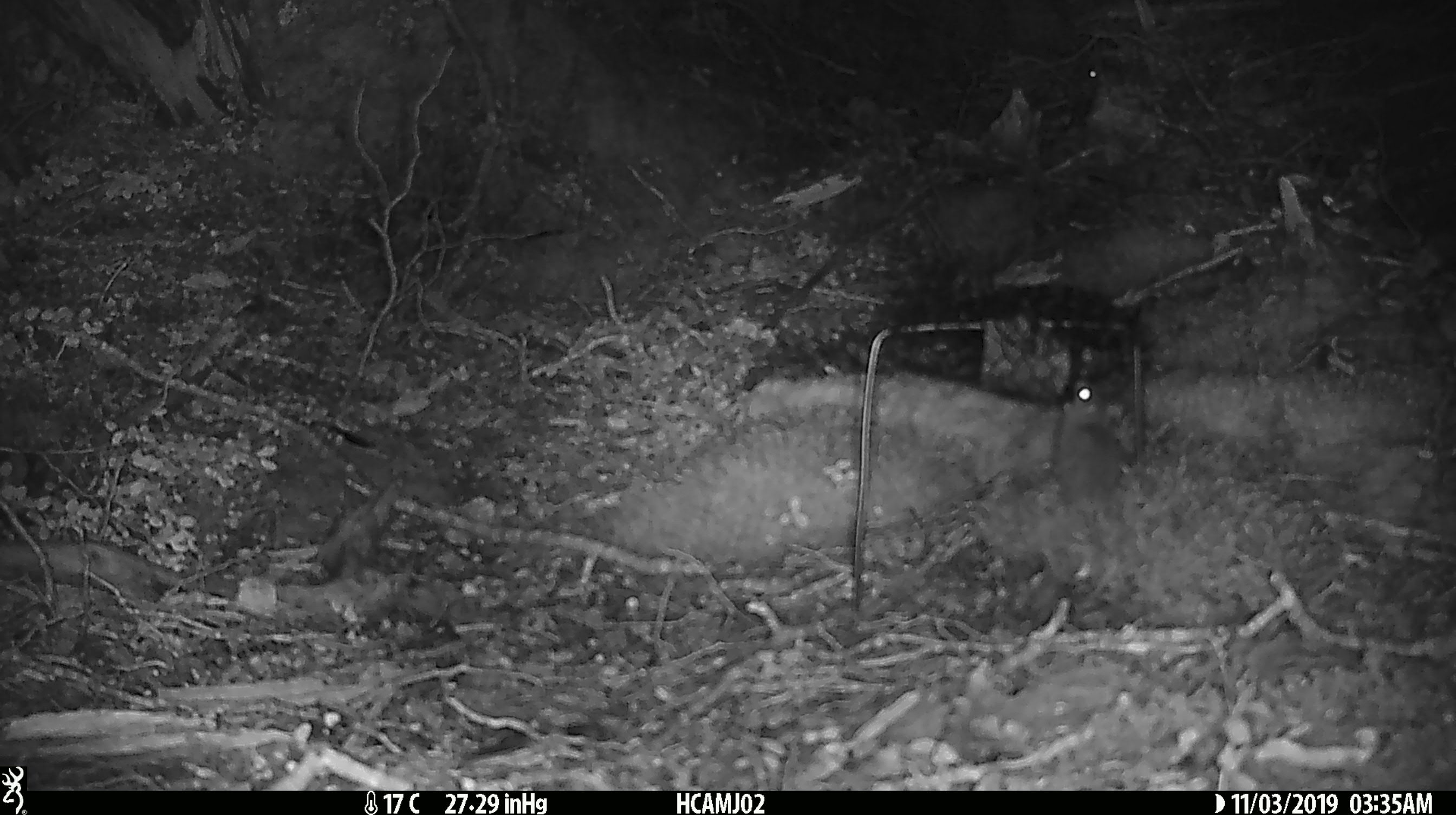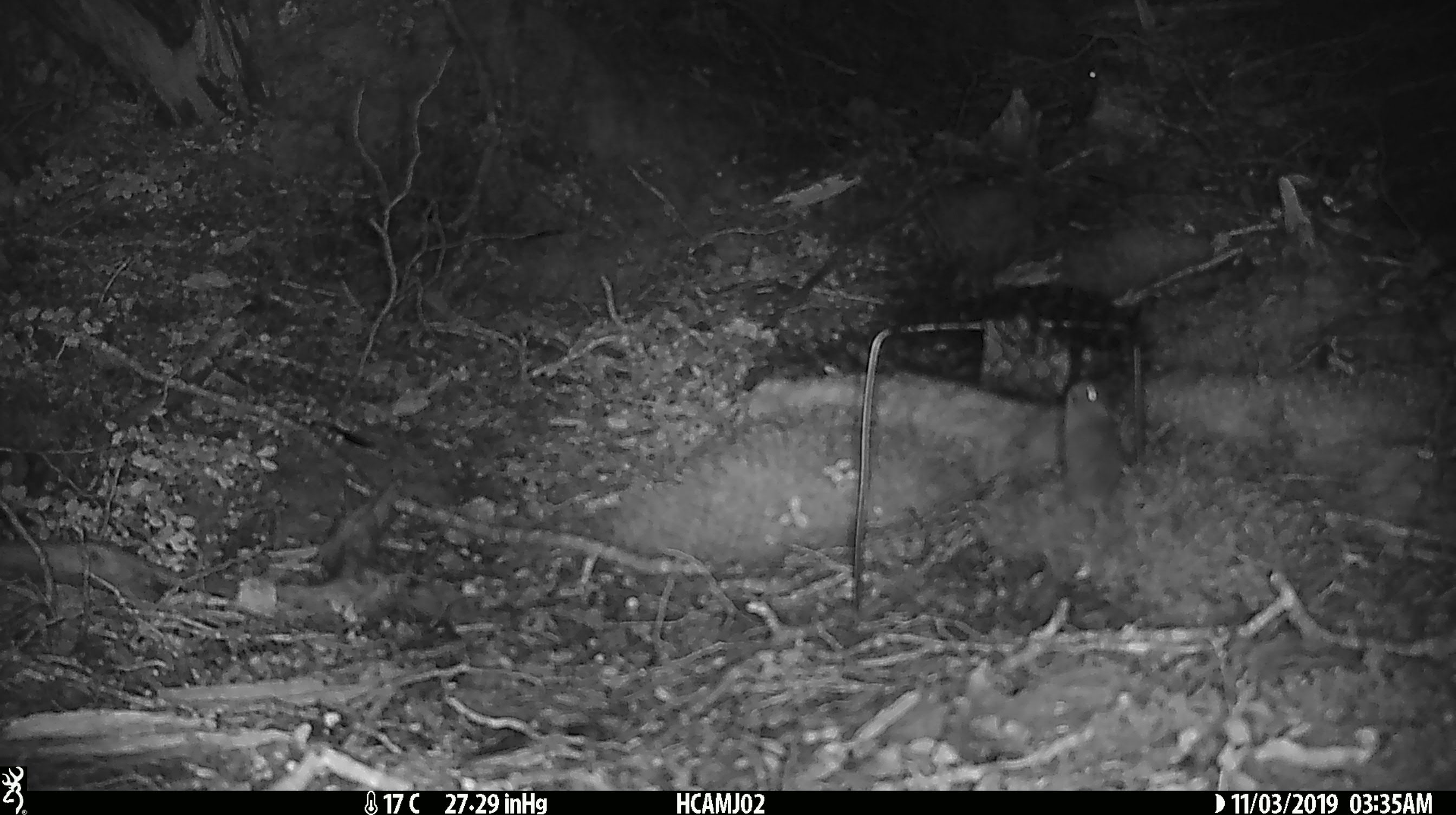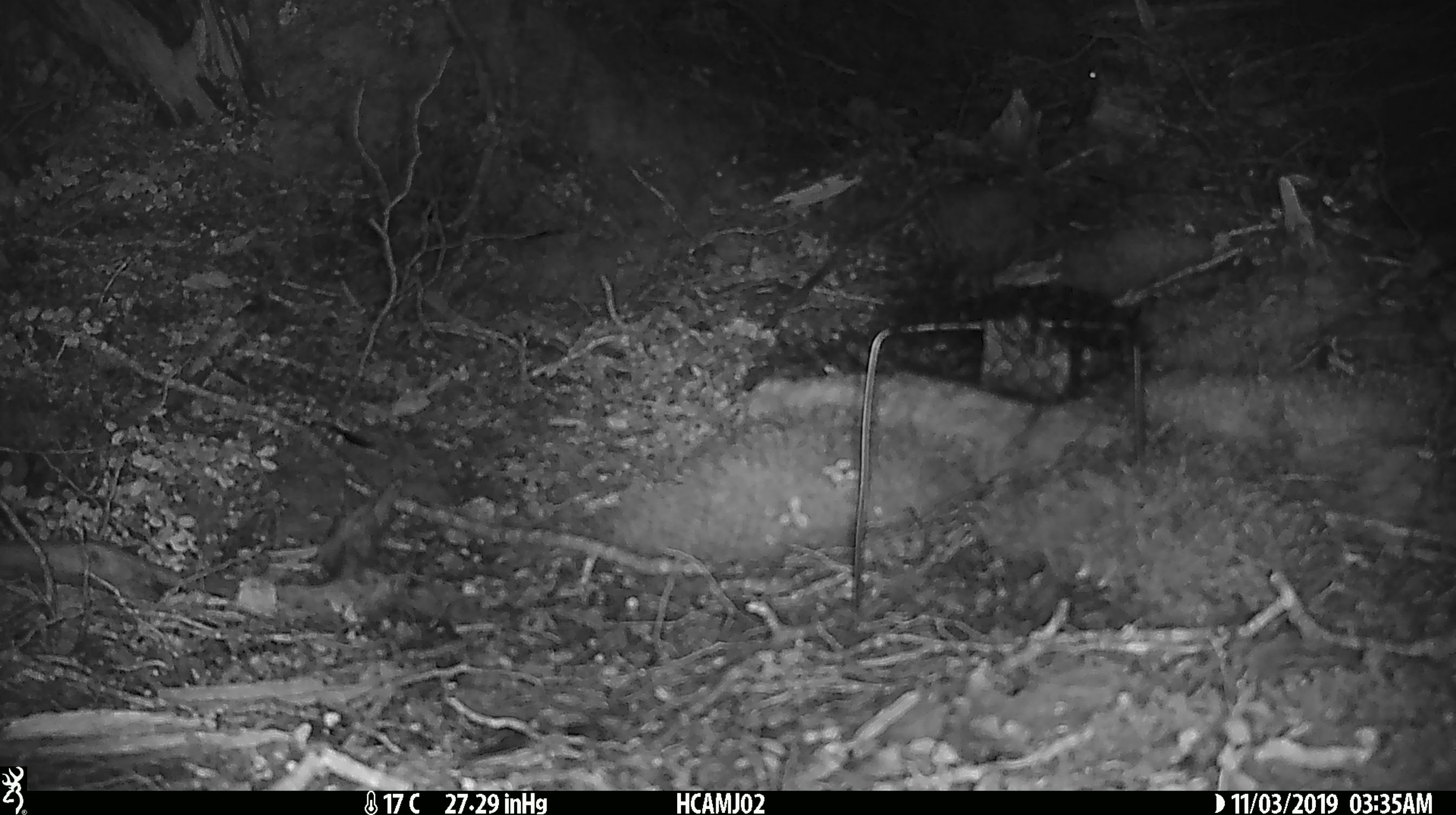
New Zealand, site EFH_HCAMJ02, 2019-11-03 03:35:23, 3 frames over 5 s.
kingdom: Animalia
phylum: Chordata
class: Mammalia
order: Rodentia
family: Muridae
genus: Mus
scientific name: Mus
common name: mouse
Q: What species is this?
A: Mouse (Mus).